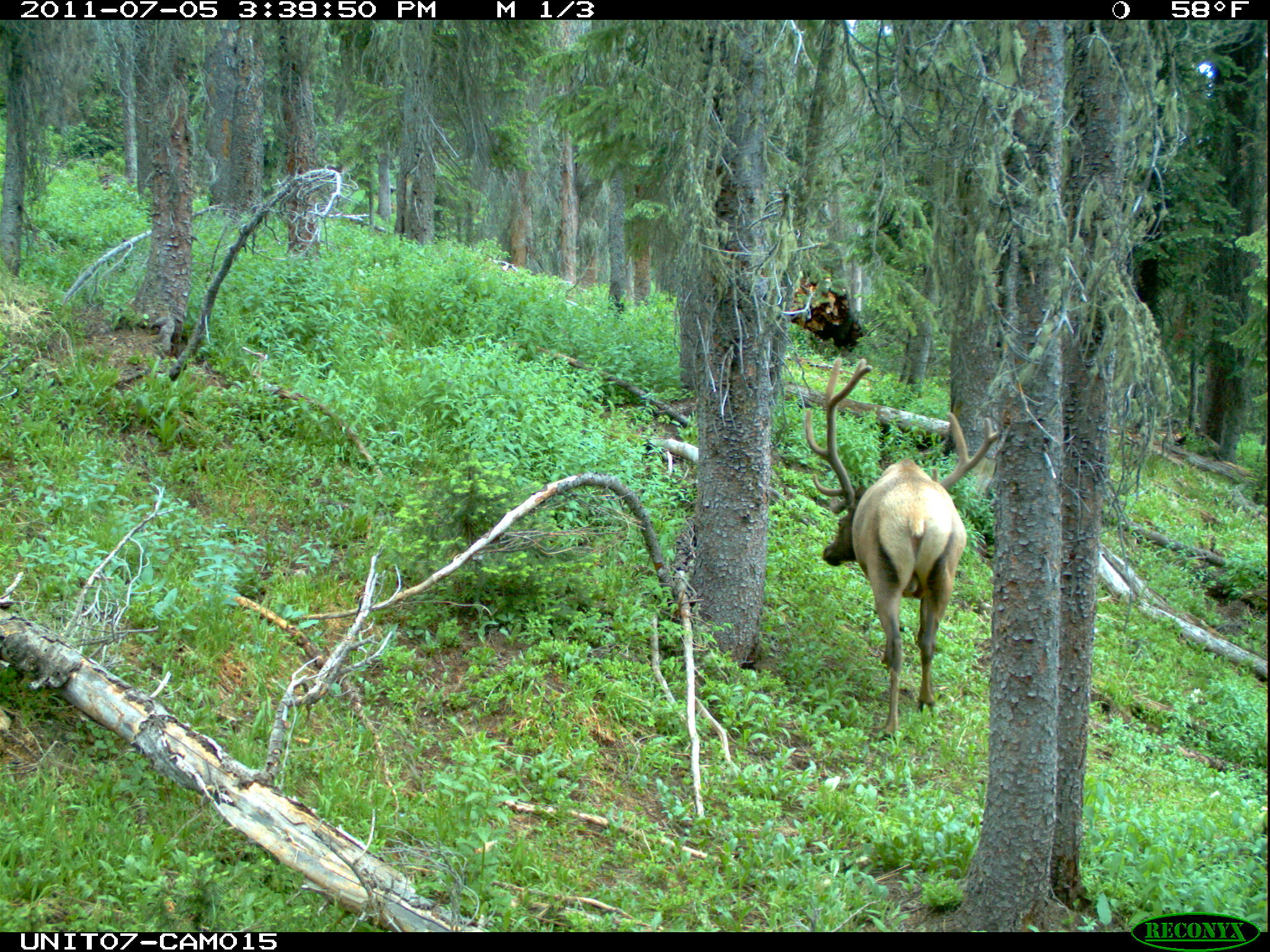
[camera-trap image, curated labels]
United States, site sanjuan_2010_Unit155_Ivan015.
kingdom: Animalia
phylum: Chordata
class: Mammalia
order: Artiodactyla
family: Cervidae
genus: Cervus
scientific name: Cervus elaphus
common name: red deer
Cervus elaphus (red deer).